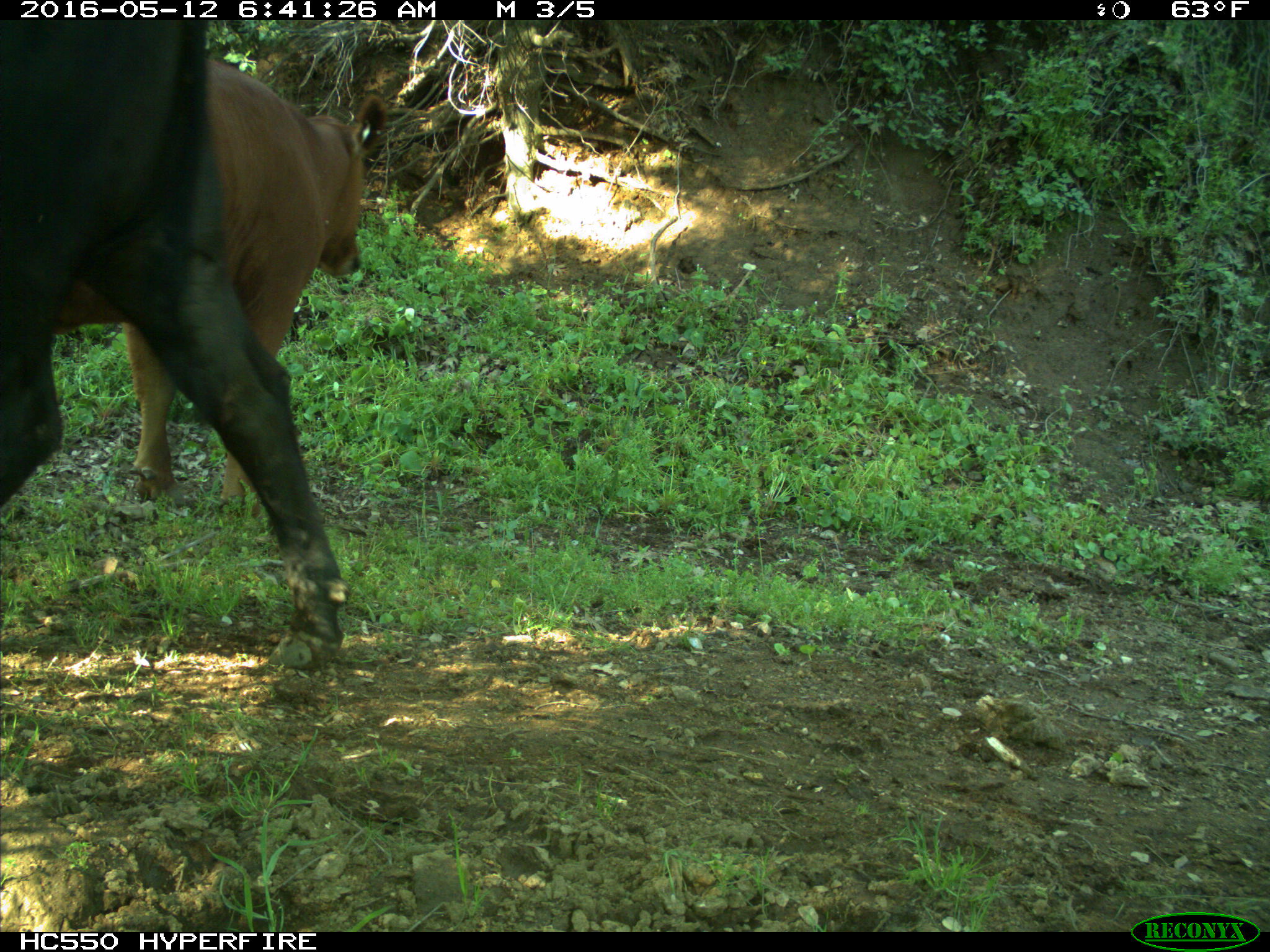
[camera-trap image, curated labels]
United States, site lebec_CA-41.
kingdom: Animalia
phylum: Chordata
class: Mammalia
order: Artiodactyla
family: Bovidae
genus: Bos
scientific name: Bos taurus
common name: domestic cow